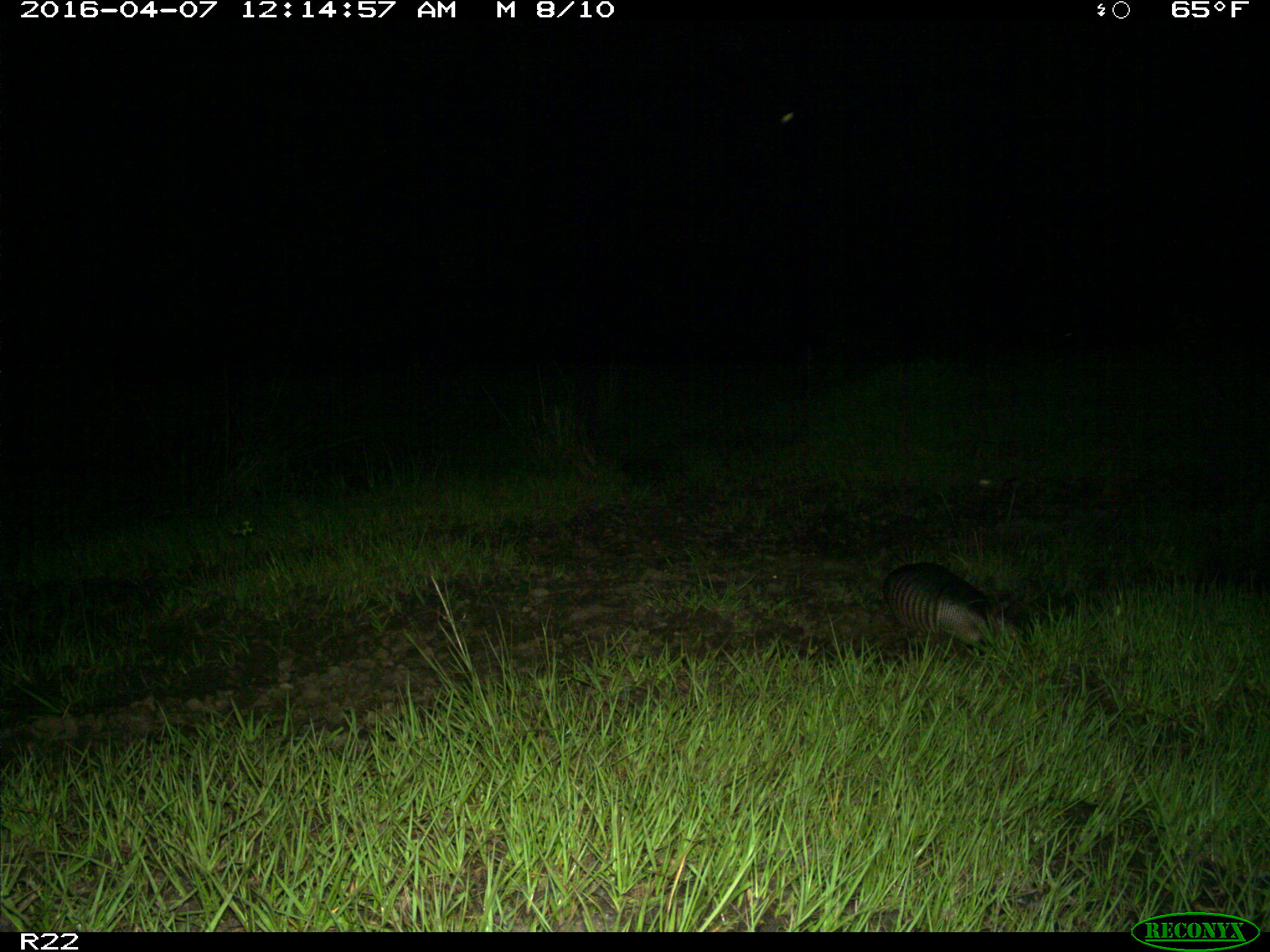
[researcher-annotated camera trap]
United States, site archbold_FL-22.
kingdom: Animalia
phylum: Chordata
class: Mammalia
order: Cingulata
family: Dasypodidae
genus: Dasypus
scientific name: Dasypus novemcinctus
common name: nine-banded armadillo